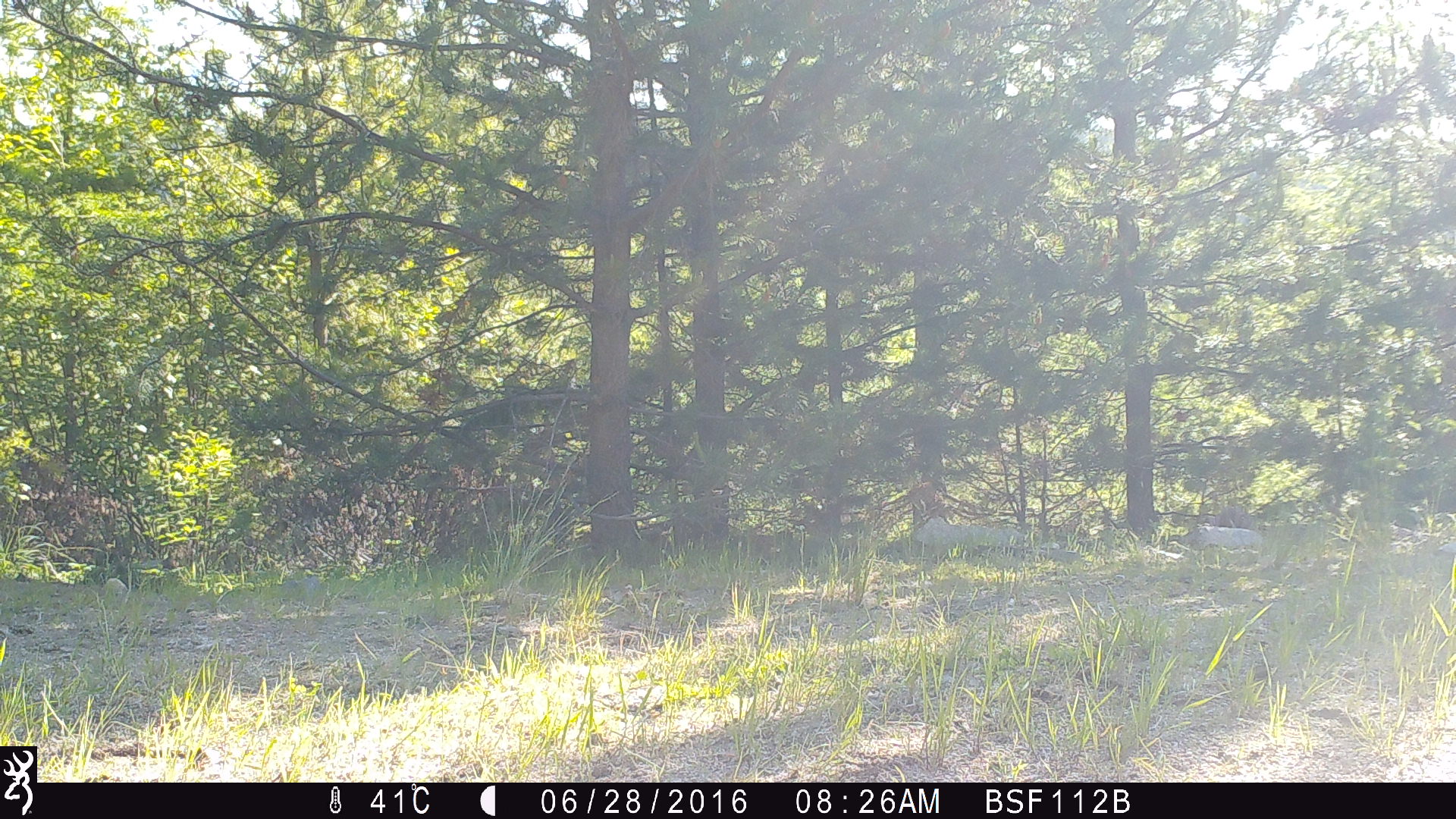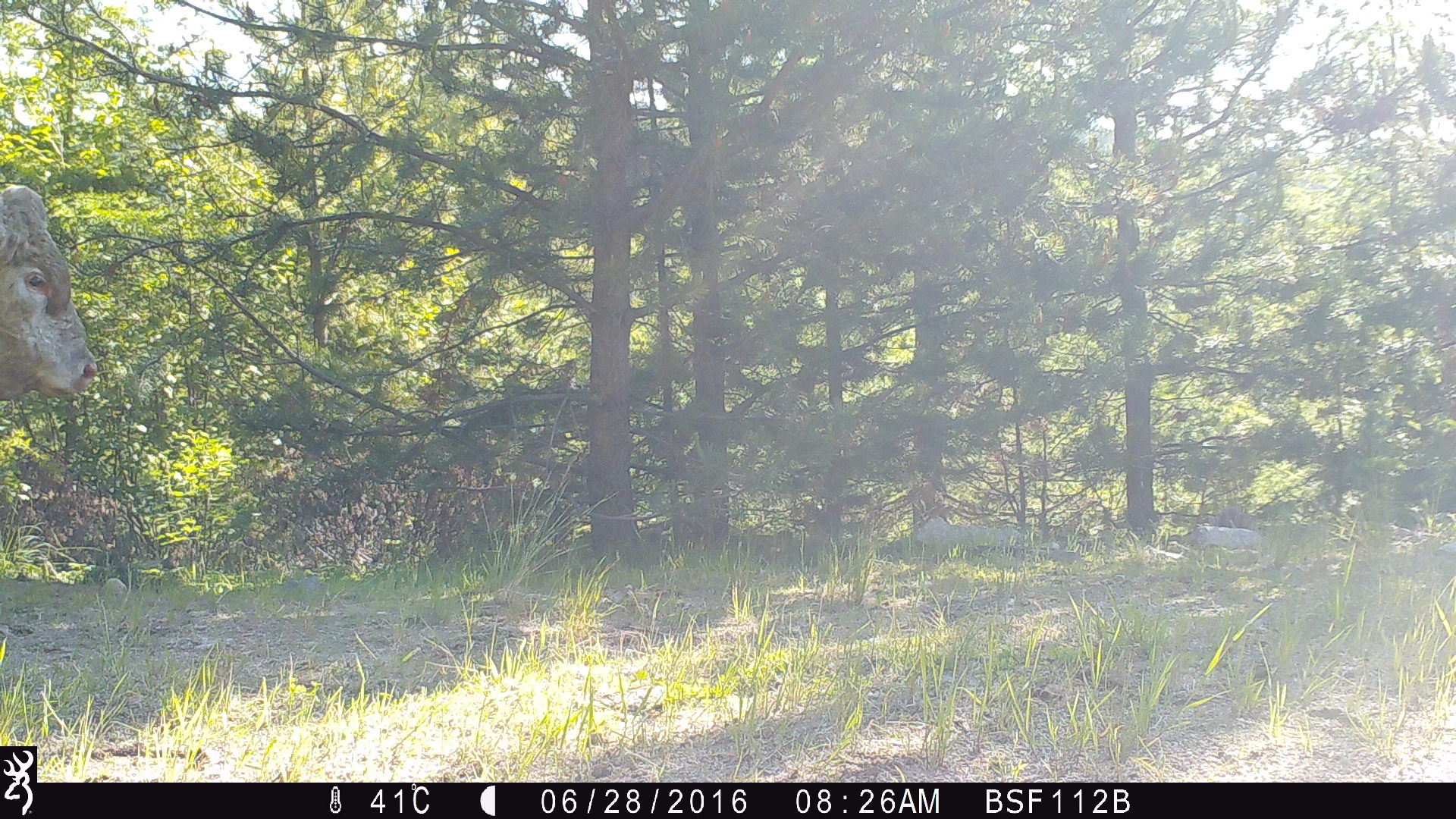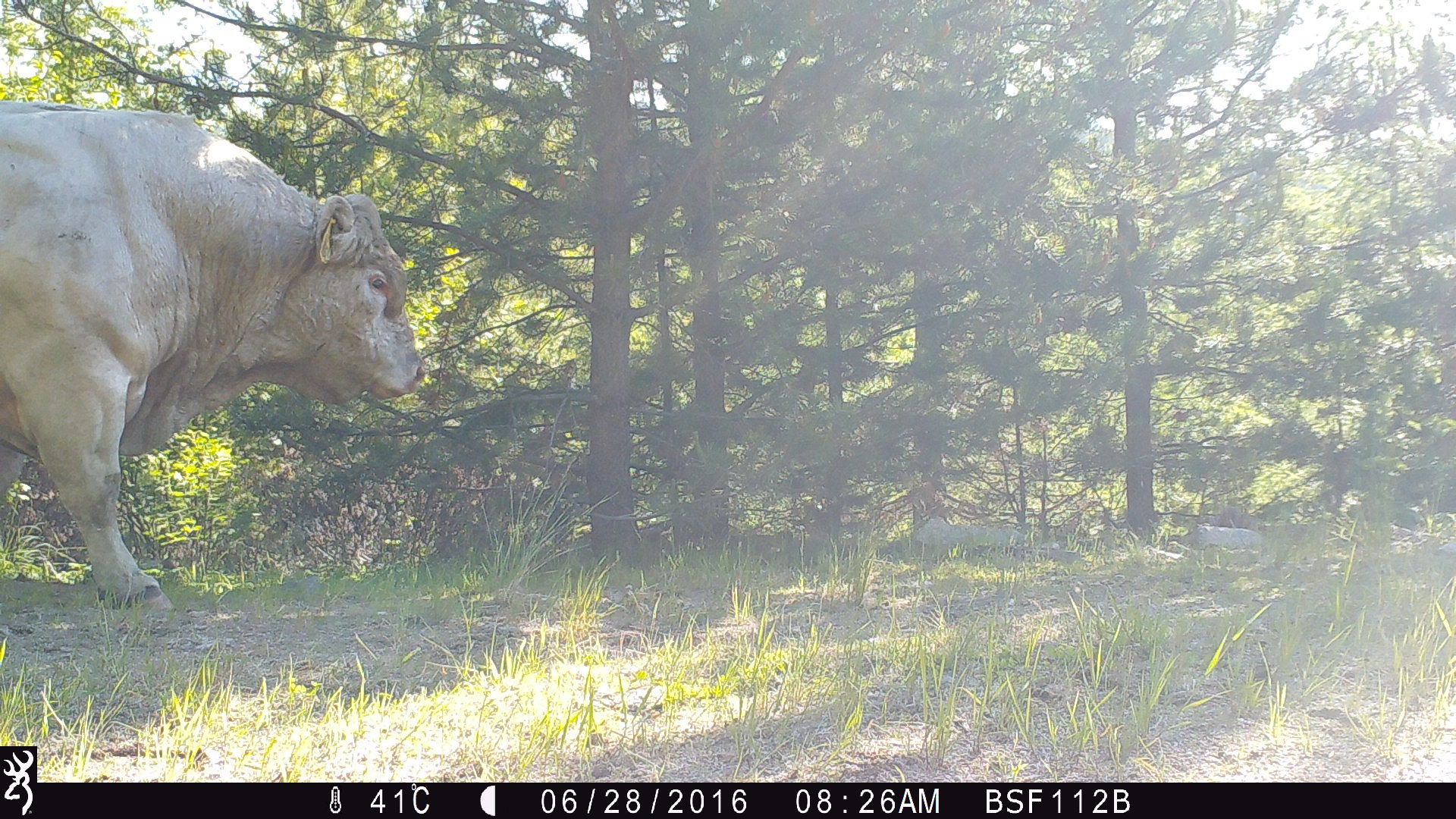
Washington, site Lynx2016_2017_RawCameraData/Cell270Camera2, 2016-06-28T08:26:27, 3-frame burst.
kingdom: Animalia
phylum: Chordata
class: Mammalia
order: Artiodactyla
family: Bovidae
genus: Bos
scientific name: Bos taurus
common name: domestic cattle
Domestic cattle (Bos taurus). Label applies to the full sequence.